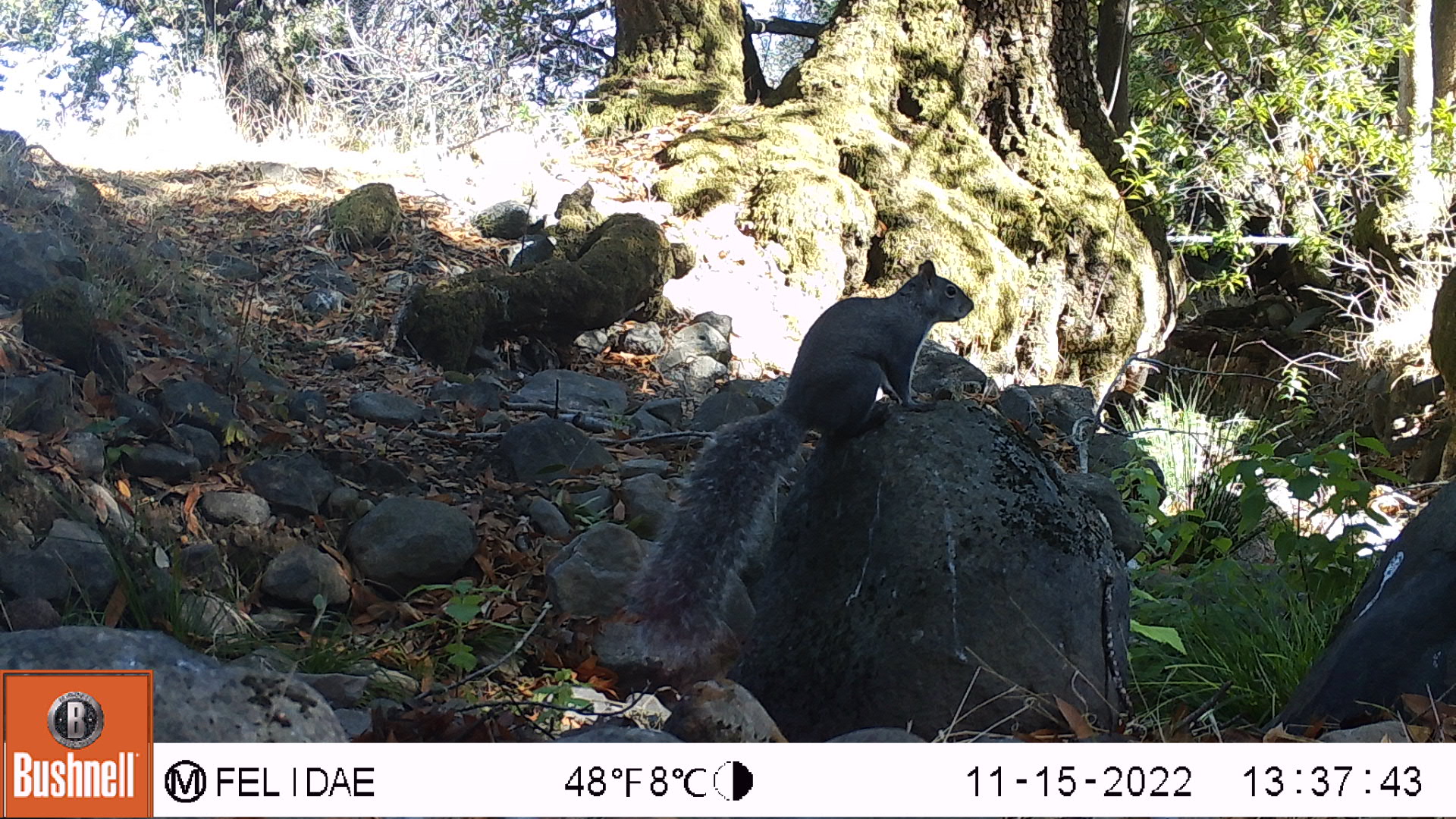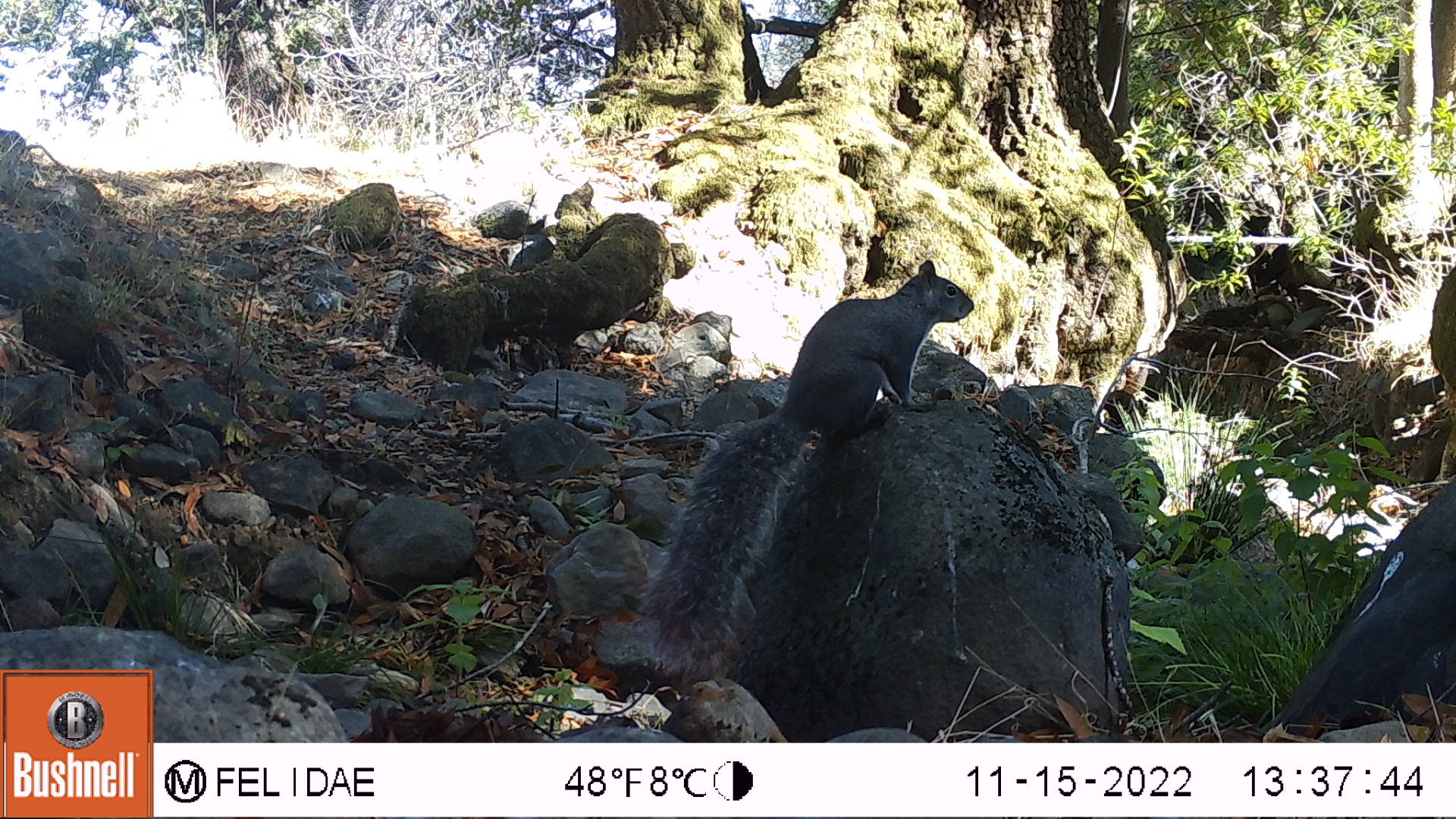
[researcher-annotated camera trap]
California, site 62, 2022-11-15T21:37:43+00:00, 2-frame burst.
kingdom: Animalia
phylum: Chordata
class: Mammalia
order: Rodentia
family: Sciuridae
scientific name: Sciuridae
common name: squirrel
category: unknown squirrel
Unknown squirrel (squirrel) (Sciuridae).